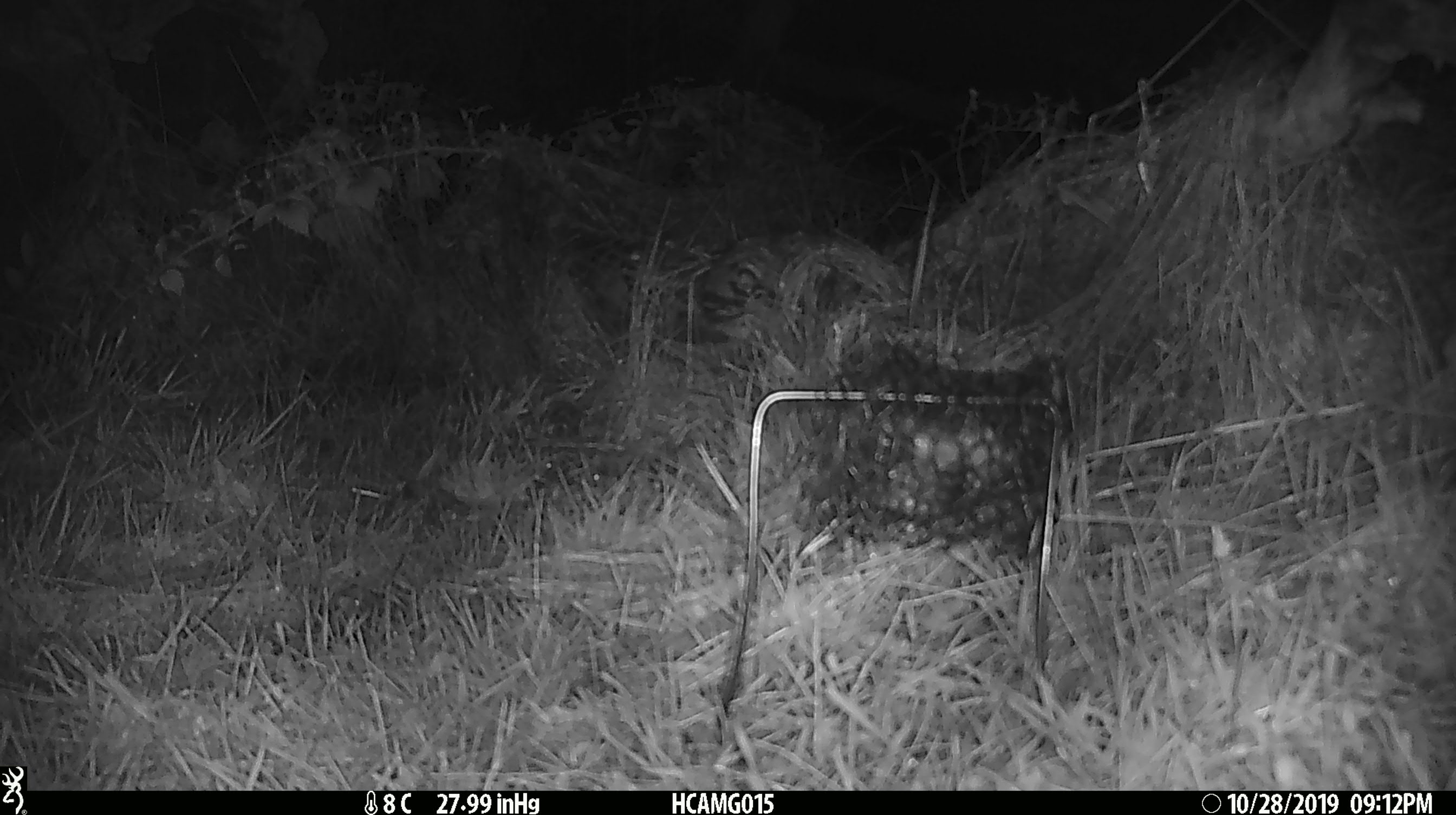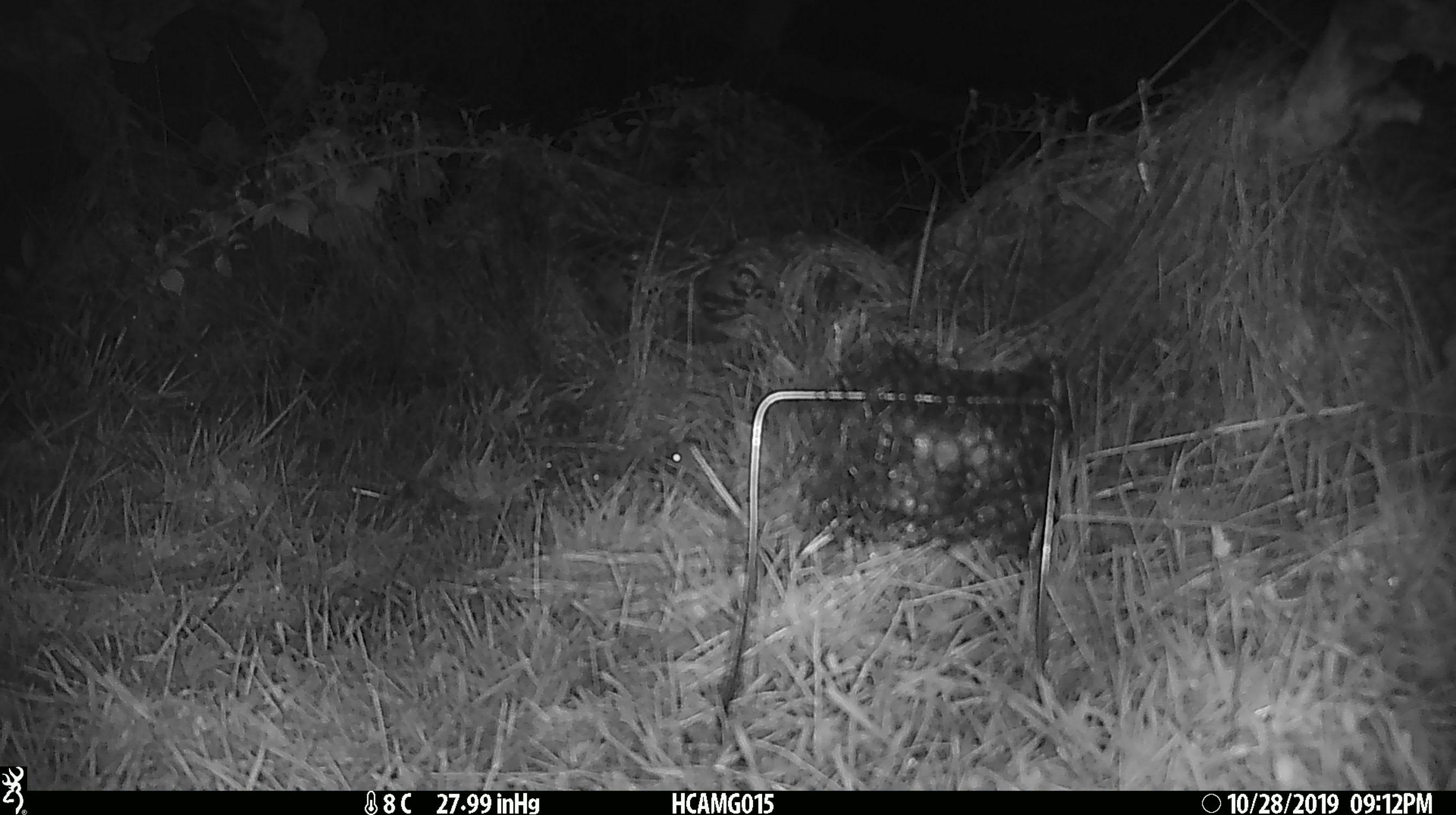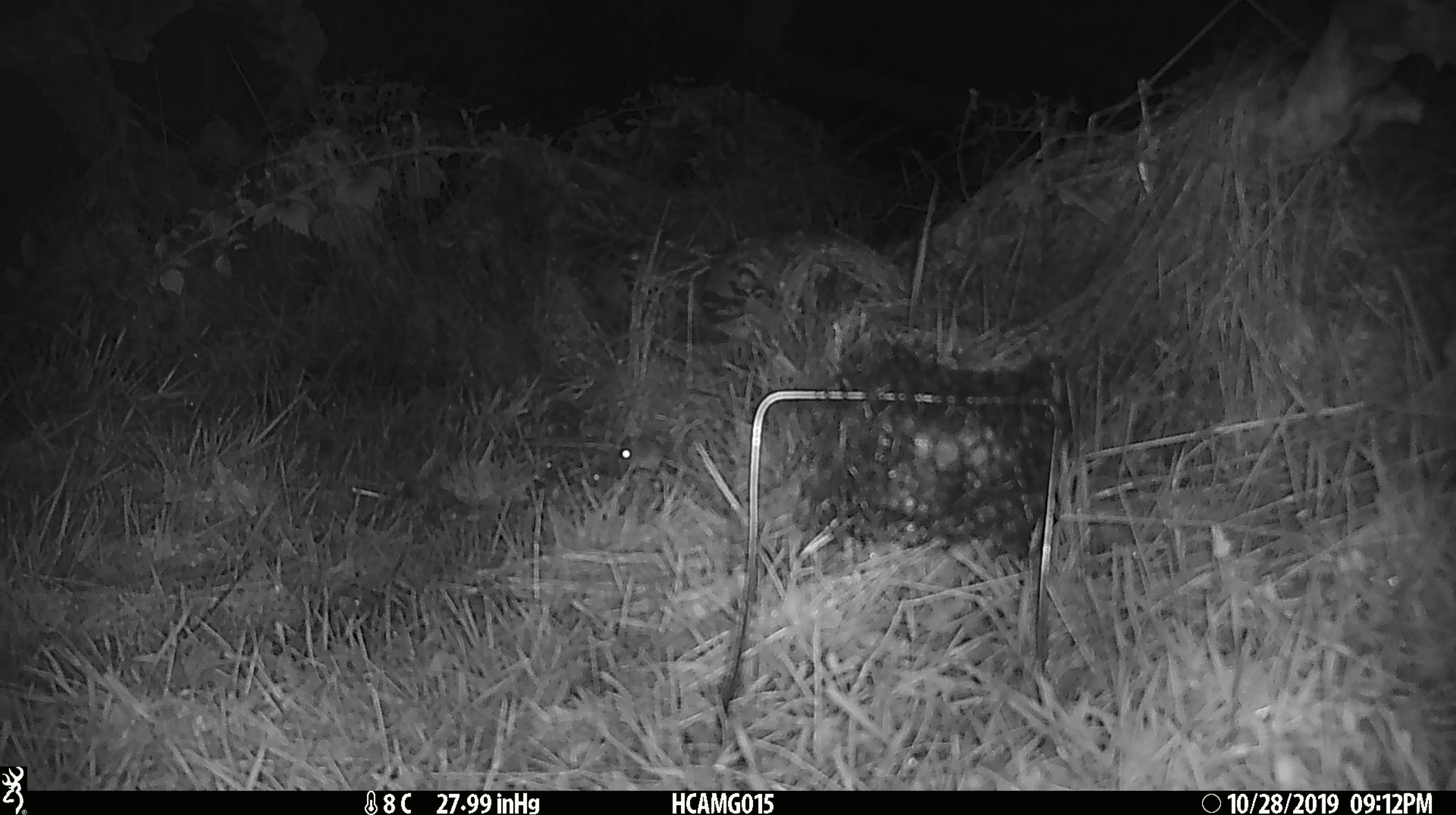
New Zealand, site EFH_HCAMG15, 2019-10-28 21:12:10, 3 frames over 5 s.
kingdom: Animalia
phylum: Chordata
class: Mammalia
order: Rodentia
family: Muridae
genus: Mus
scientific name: Mus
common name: mouse